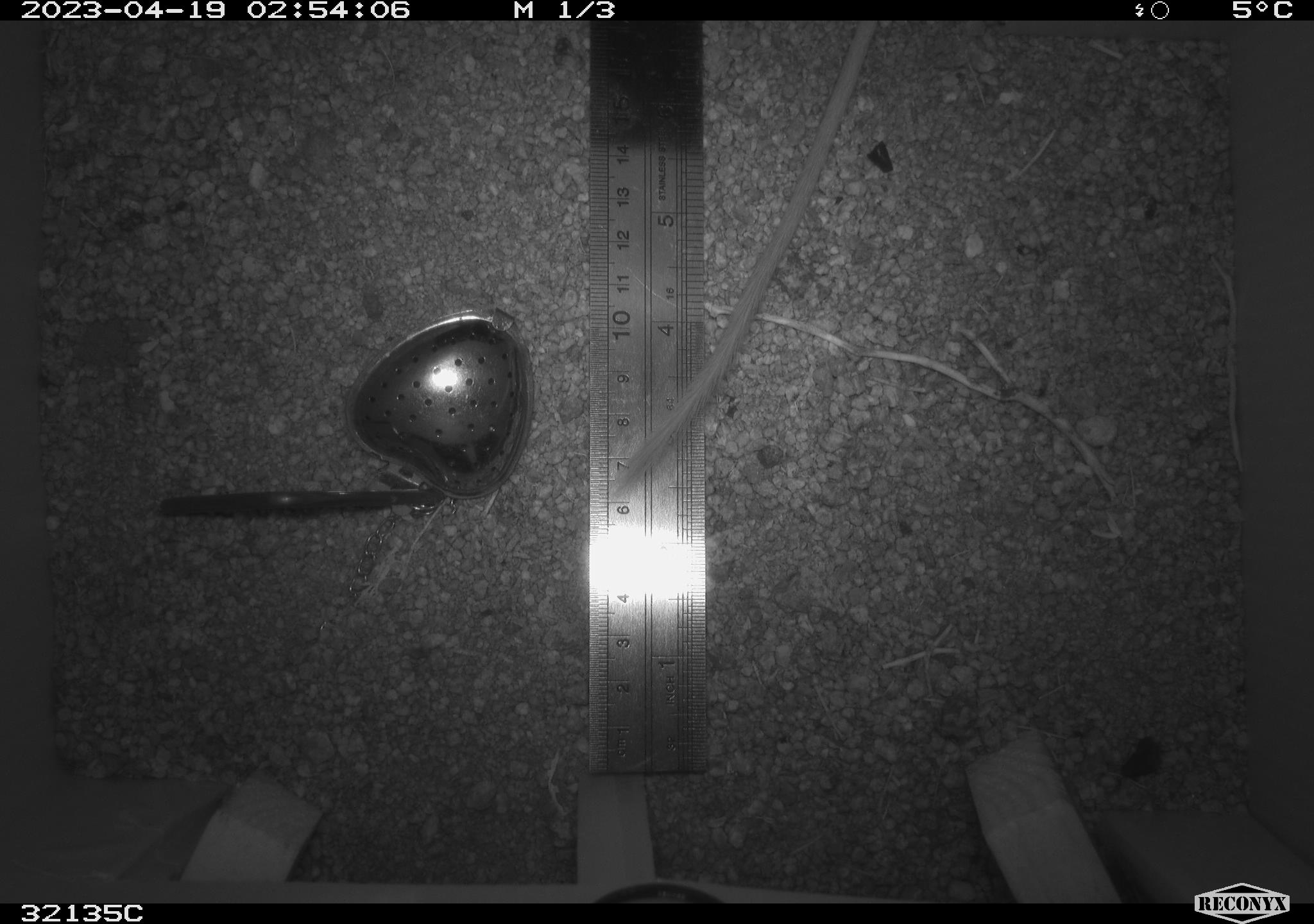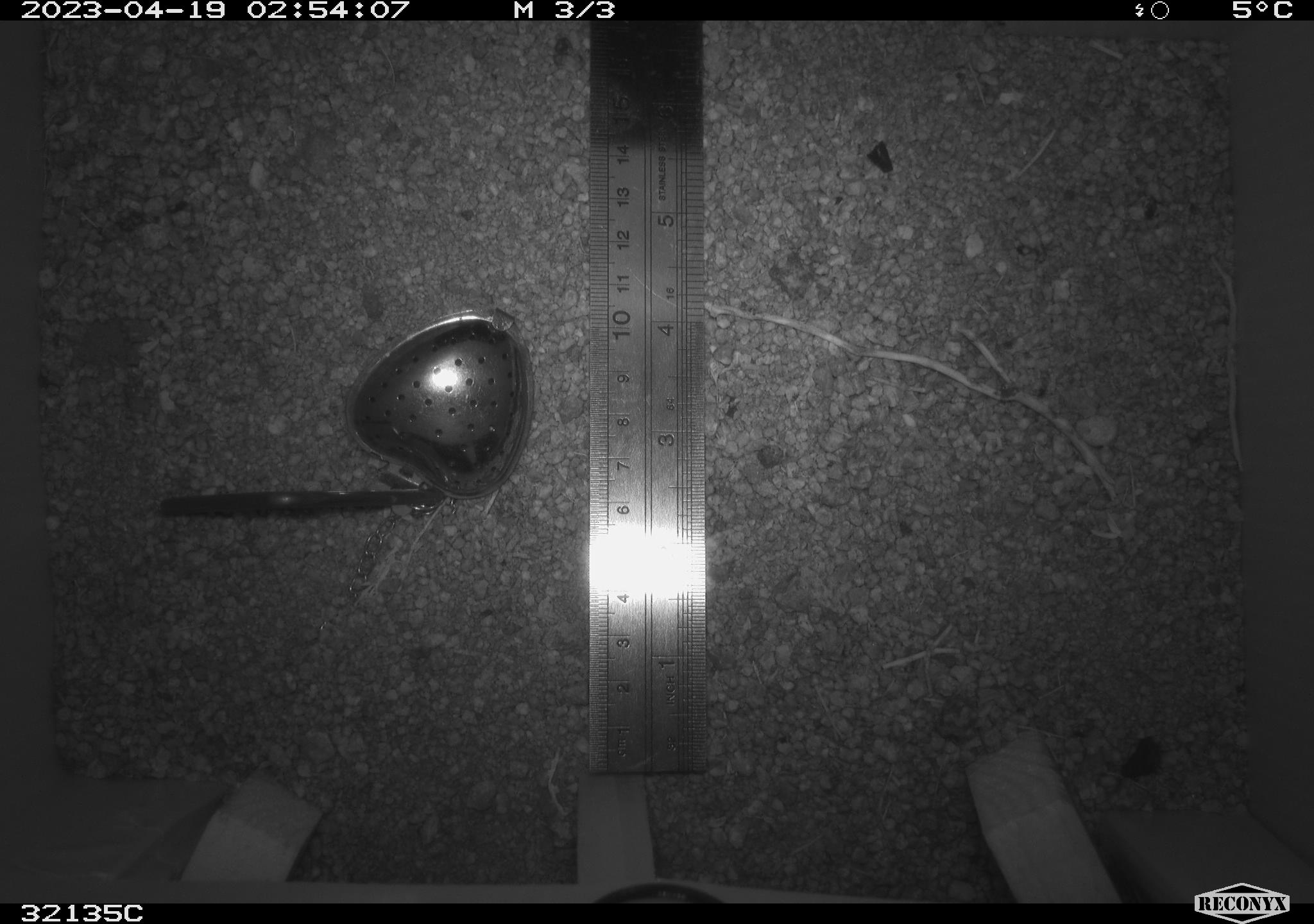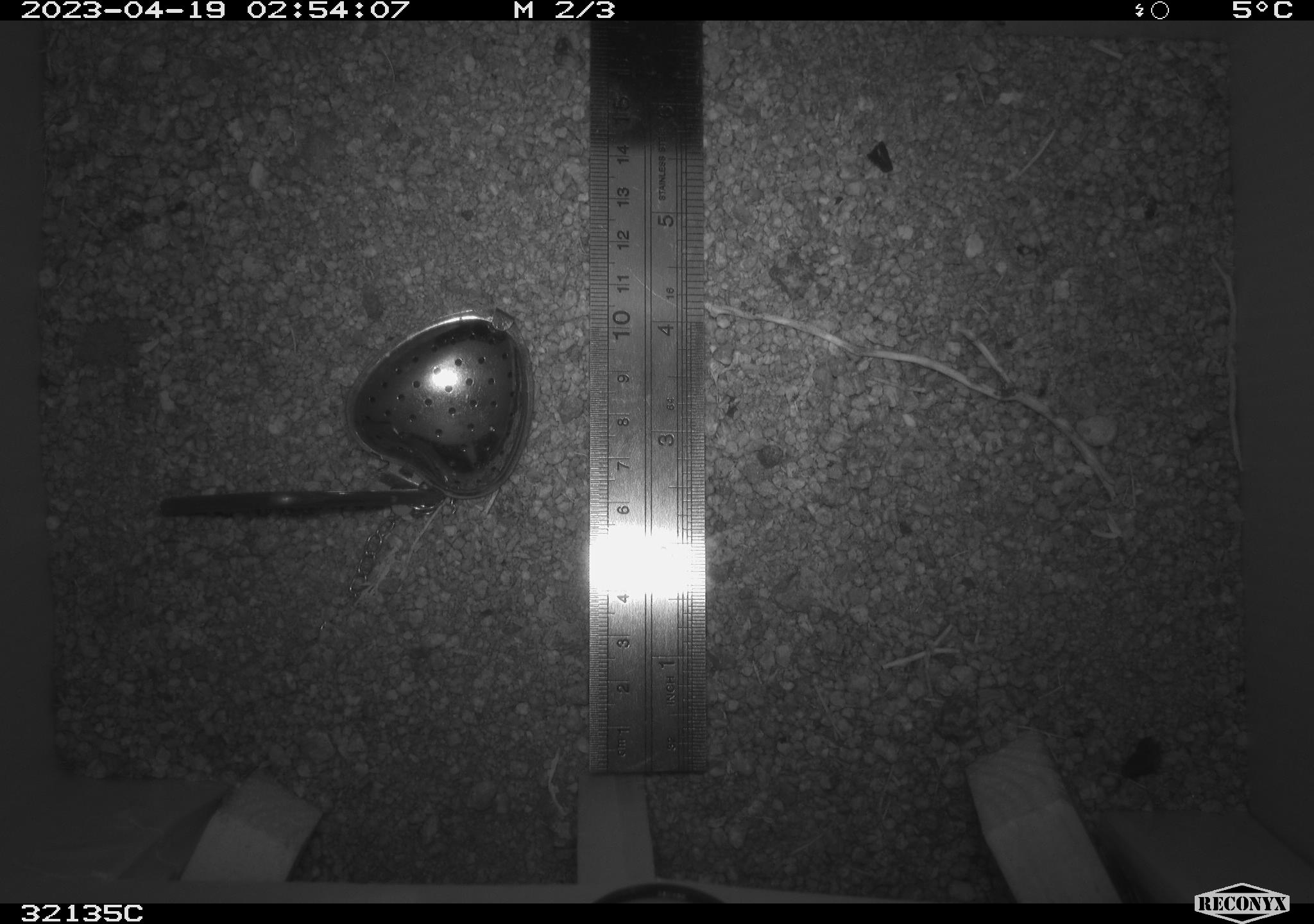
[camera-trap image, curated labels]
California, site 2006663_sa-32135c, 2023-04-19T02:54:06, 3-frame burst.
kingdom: Animalia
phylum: Chordata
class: Mammalia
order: Rodentia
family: Heteromyidae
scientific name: Heteromyidae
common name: kangaroo rats and pocket mice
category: heteromyidae family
Heteromyidae family (kangaroo rats and pocket mice) (Heteromyidae).